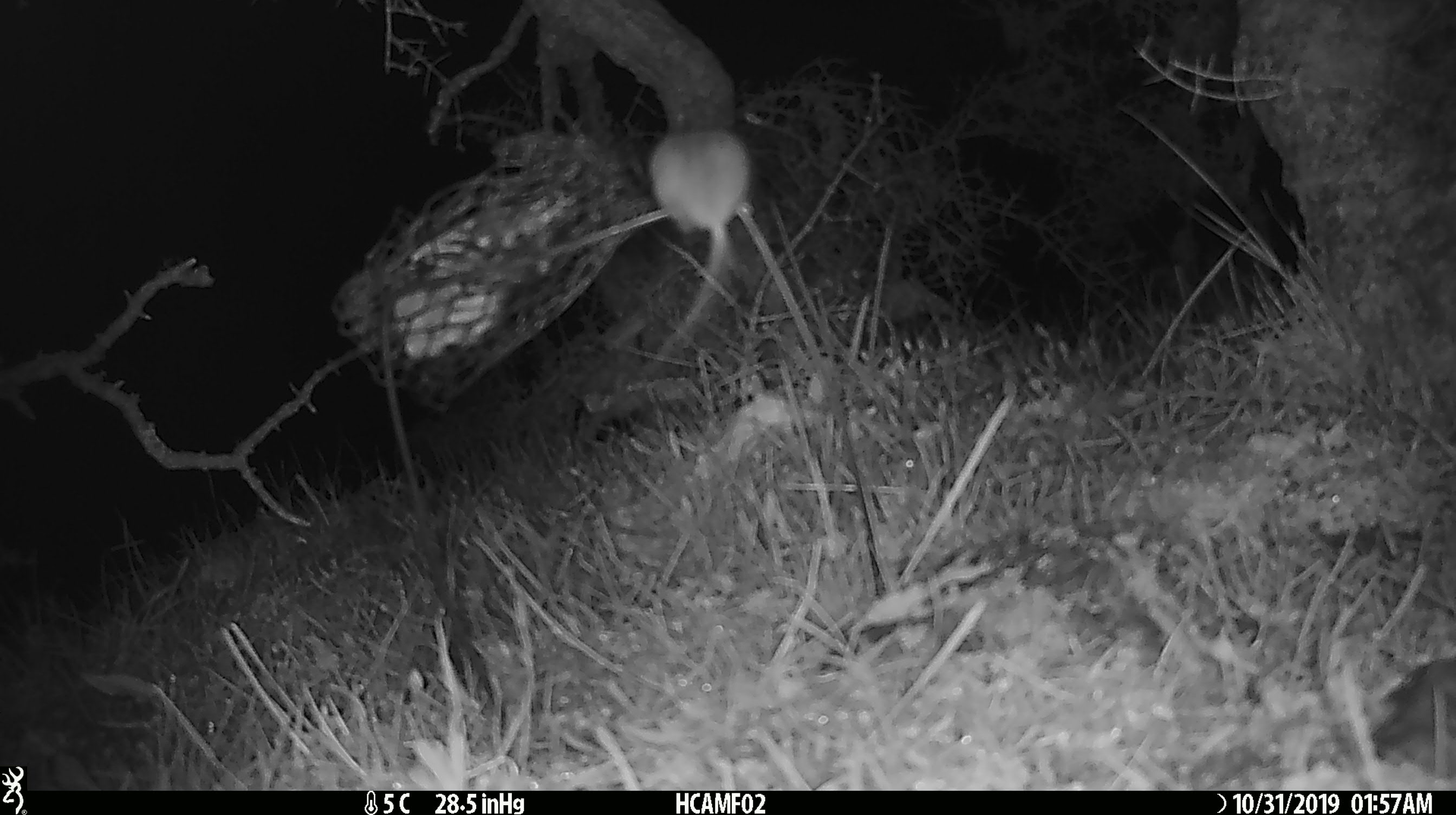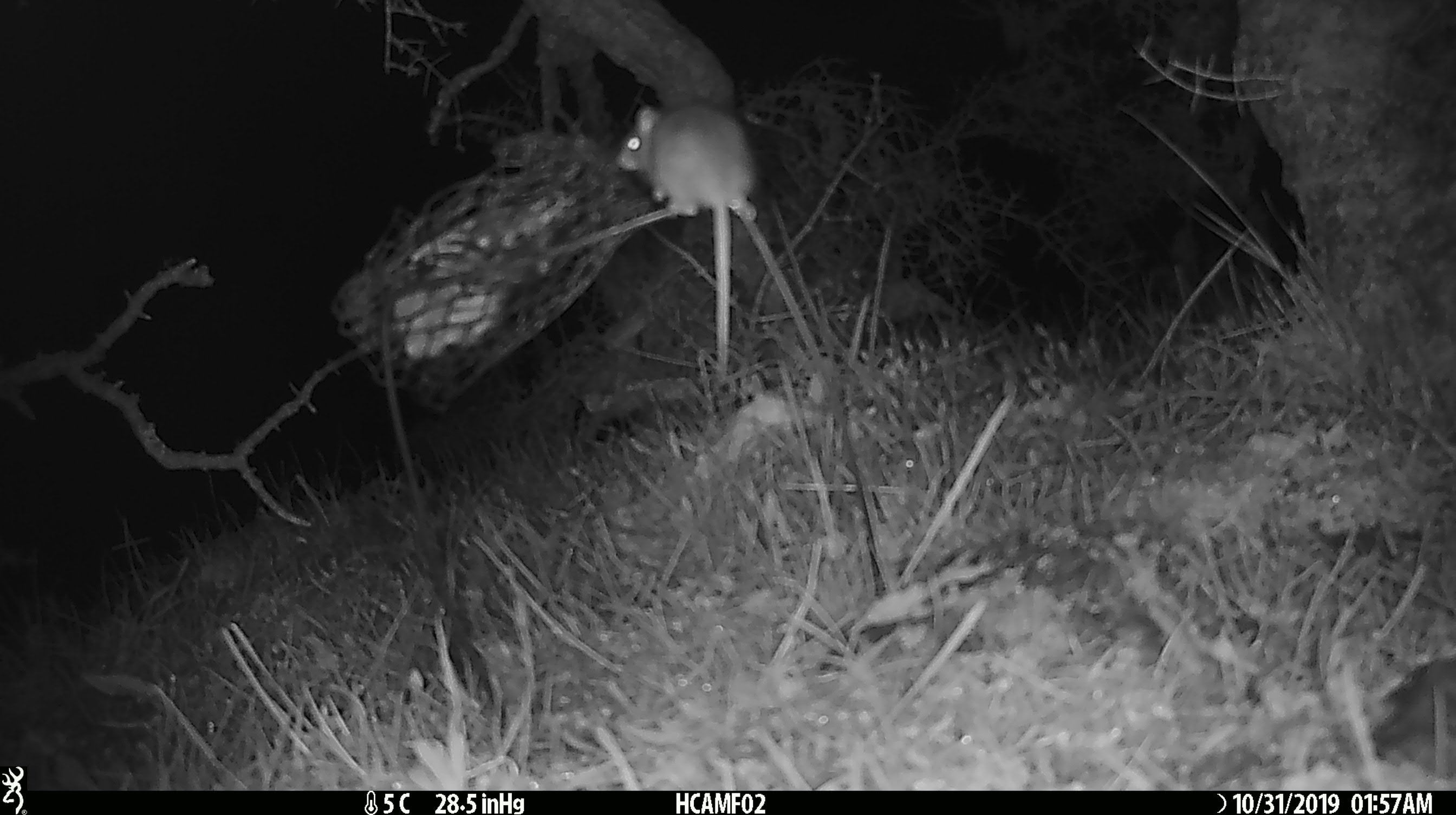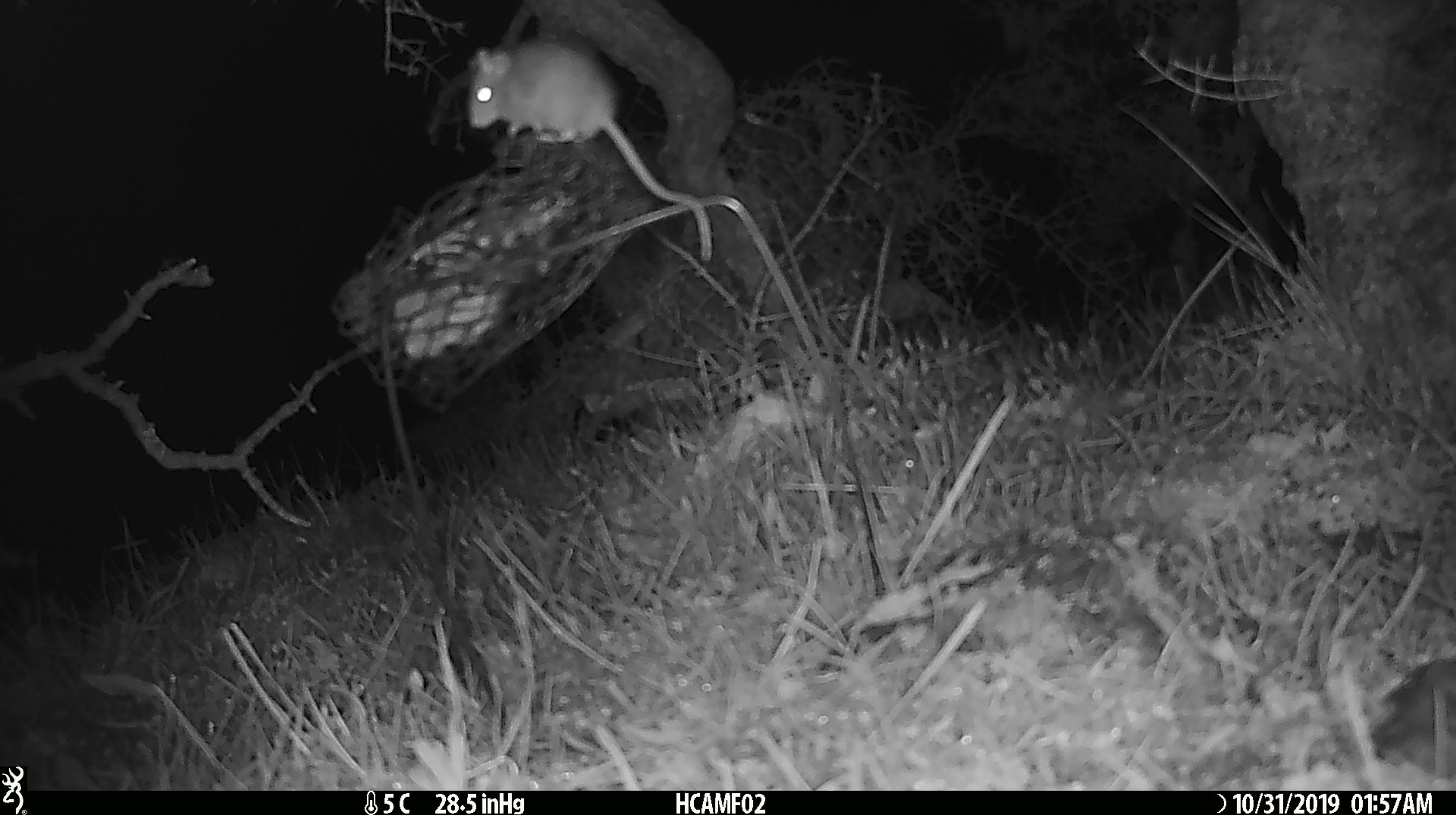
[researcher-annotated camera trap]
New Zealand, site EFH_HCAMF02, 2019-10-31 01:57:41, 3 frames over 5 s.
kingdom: Animalia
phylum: Chordata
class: Mammalia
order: Rodentia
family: Muridae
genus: Mus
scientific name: Mus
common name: mouse